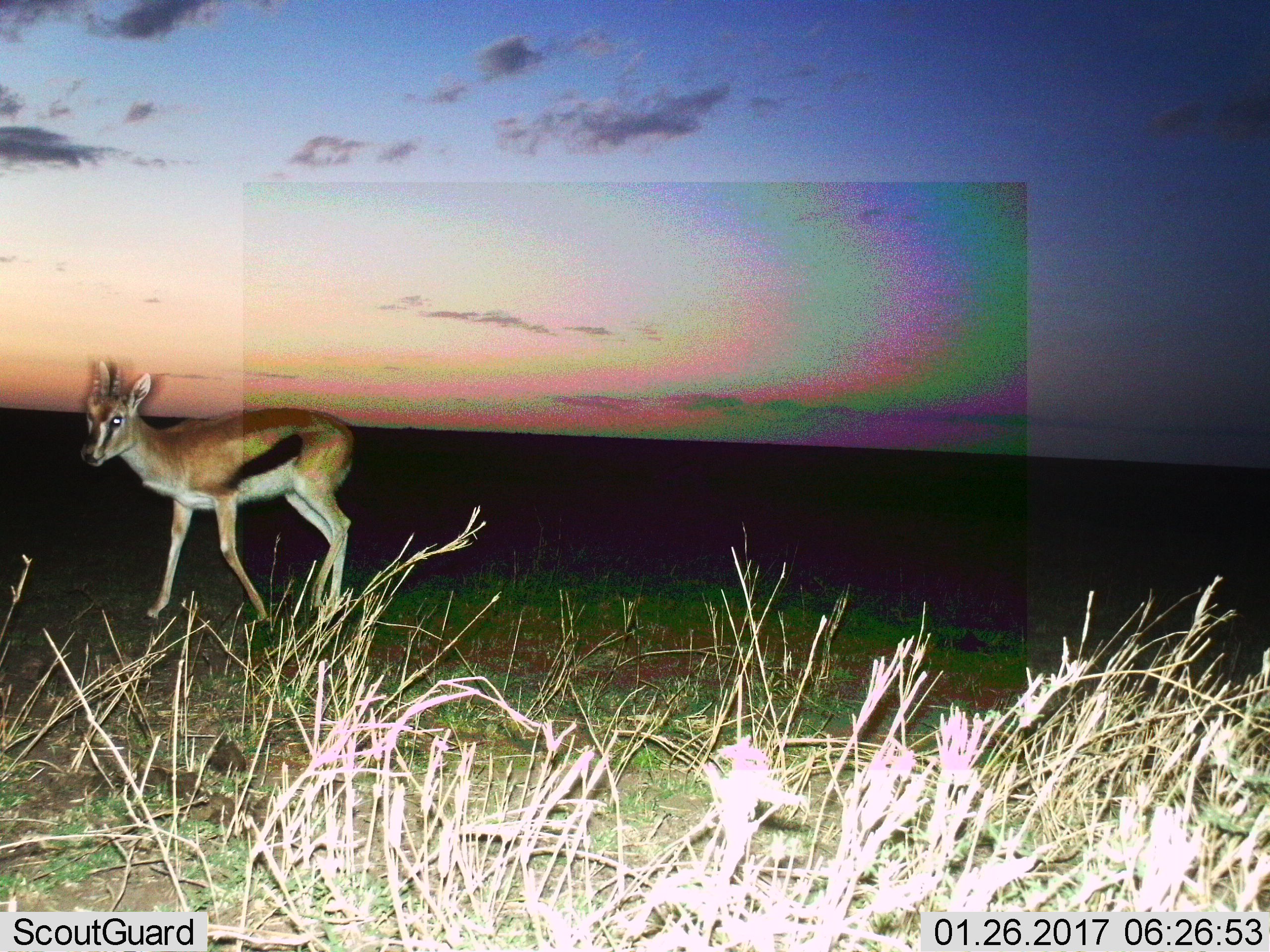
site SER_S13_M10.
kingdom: Animalia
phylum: Chordata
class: Mammalia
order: Artiodactyla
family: Bovidae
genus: Eudorcas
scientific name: Eudorcas thomsonii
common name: thomson's gazelle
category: gazellethomsons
Gazellethomsons (thomson's gazelle) (Eudorcas thomsonii), count 1. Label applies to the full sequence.